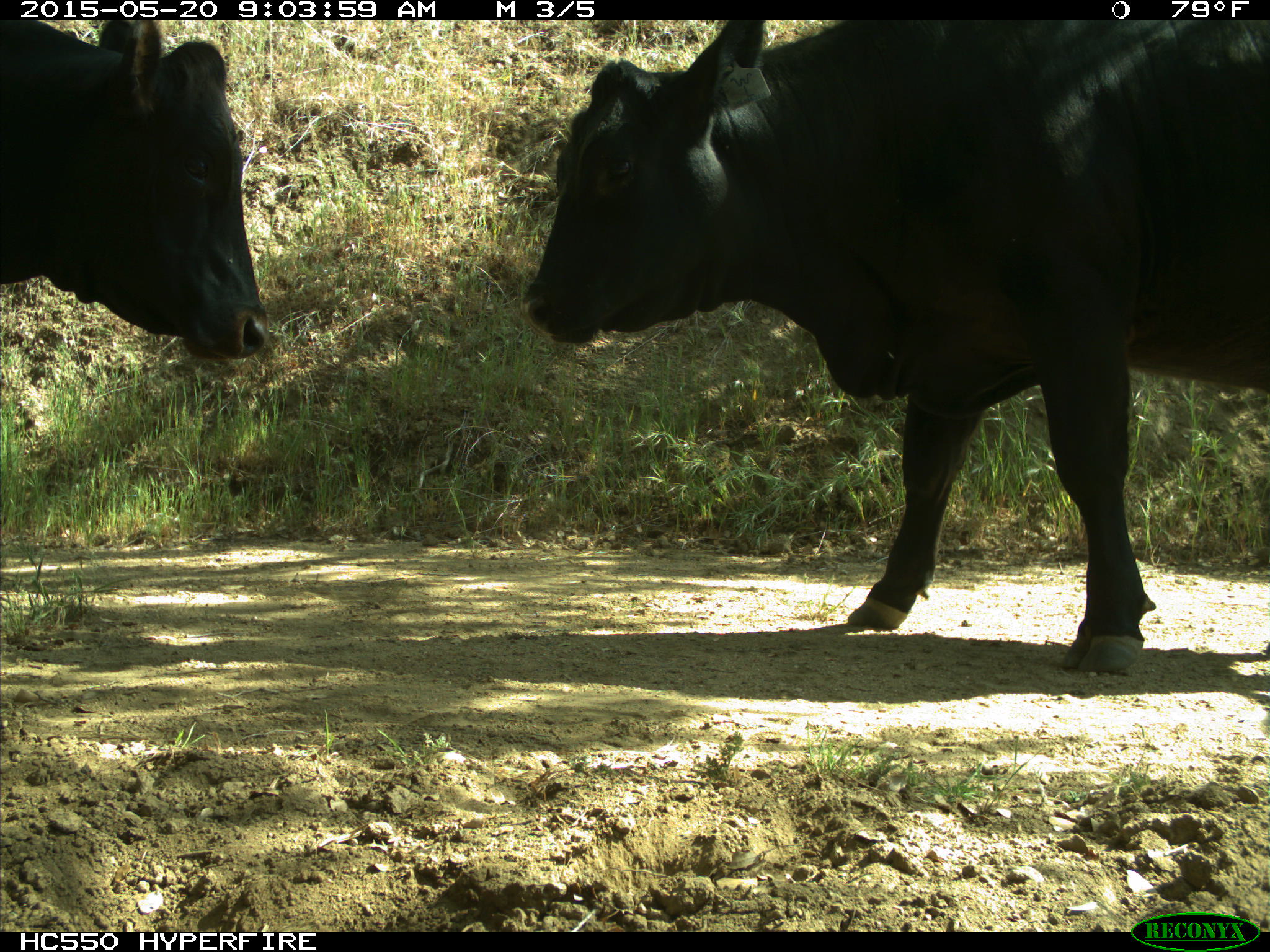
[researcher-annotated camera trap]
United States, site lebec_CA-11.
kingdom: Animalia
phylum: Chordata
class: Mammalia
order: Artiodactyla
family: Bovidae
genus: Bos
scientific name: Bos taurus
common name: domestic cow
Bos taurus (domestic cow).